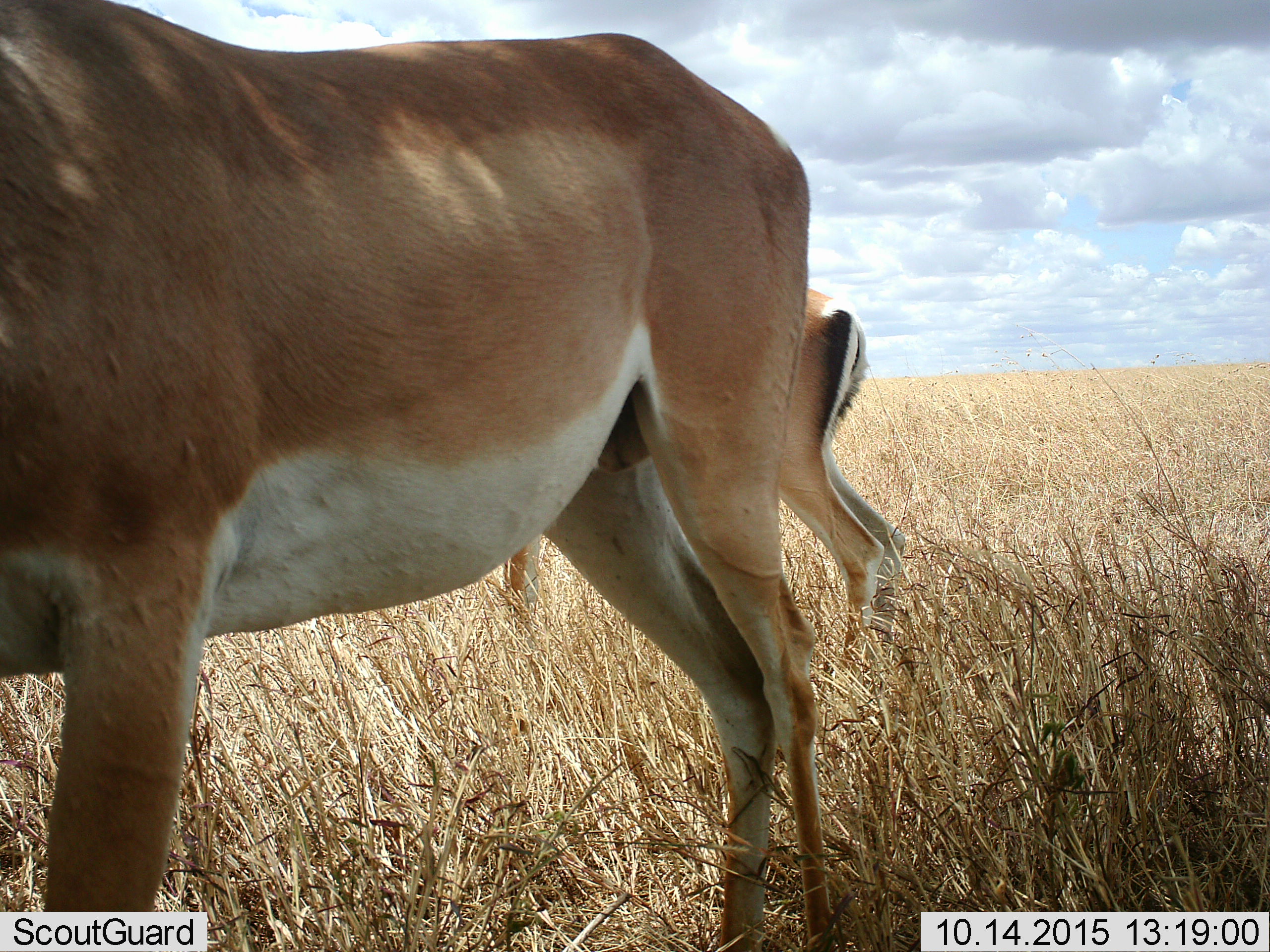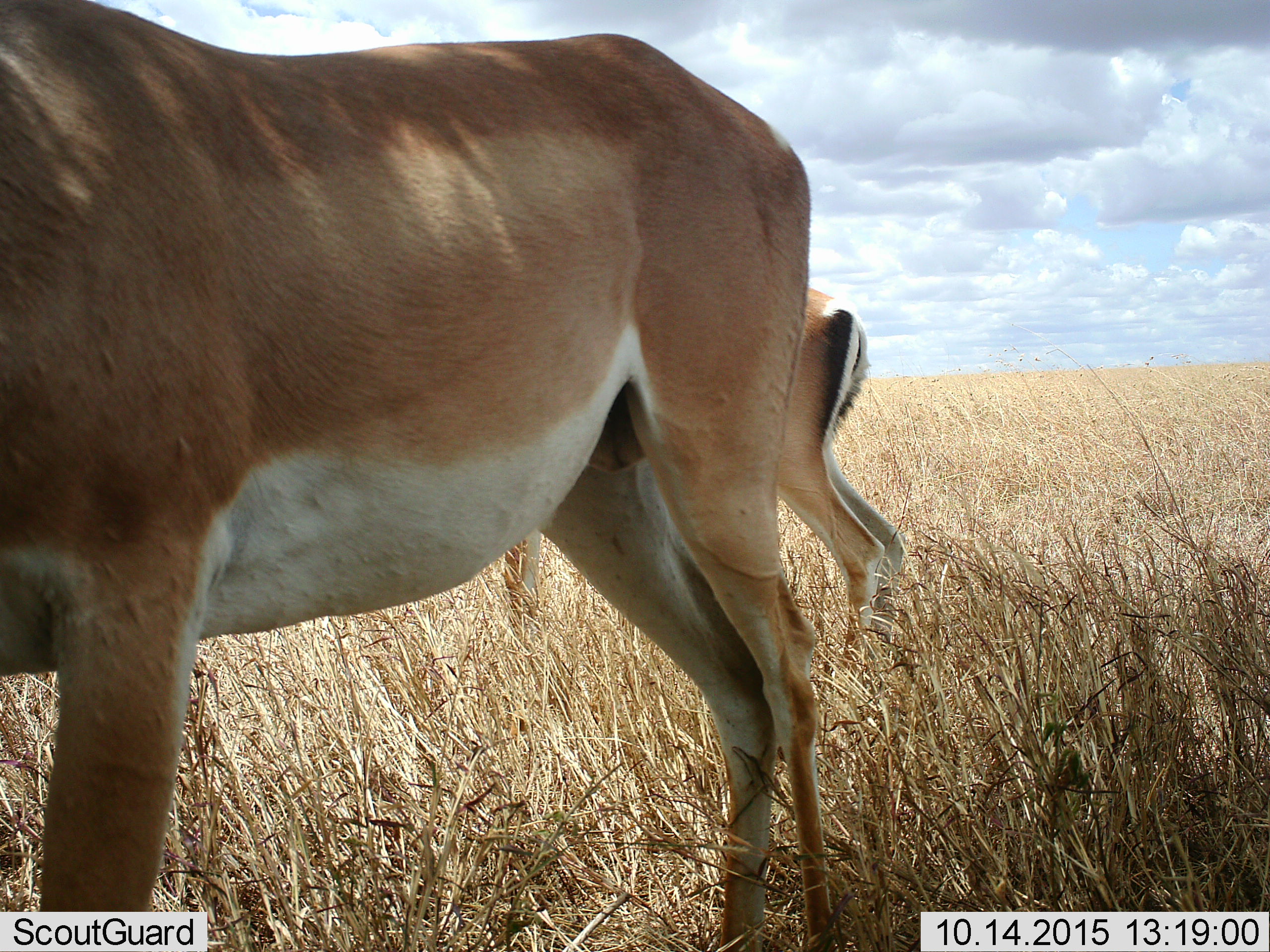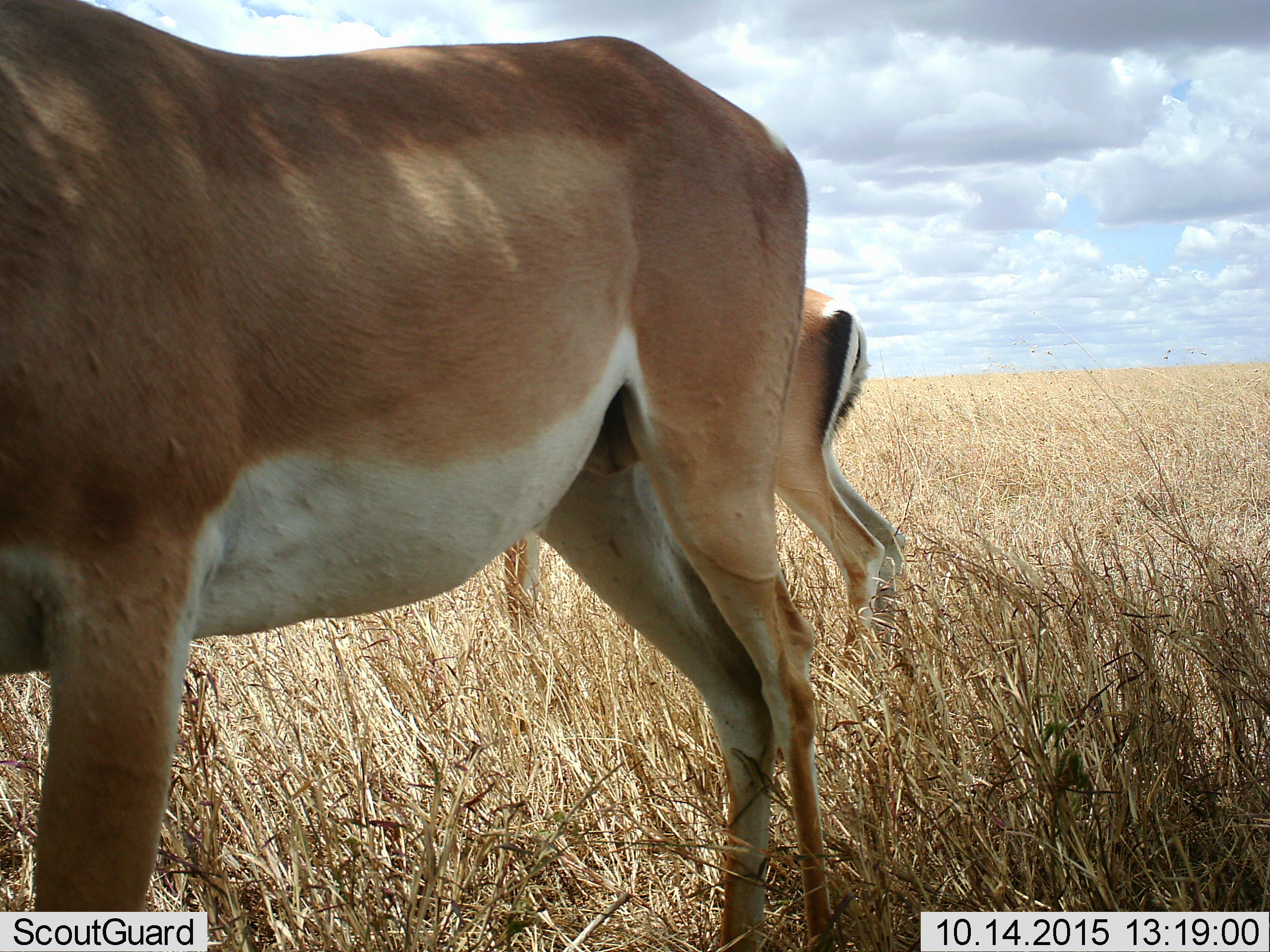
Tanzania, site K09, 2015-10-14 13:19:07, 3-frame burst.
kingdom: Animalia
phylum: Chordata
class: Mammalia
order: Artiodactyla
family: Bovidae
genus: Nanger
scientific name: Nanger granti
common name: grant's gazelle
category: gazellegrants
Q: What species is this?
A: Gazellegrants (grant's gazelle) (Nanger granti).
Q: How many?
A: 2.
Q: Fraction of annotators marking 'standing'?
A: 86%.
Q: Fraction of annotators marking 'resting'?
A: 0%.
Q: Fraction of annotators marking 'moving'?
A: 29%.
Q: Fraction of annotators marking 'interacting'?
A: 0%.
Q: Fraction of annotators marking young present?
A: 0%.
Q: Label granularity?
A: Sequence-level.